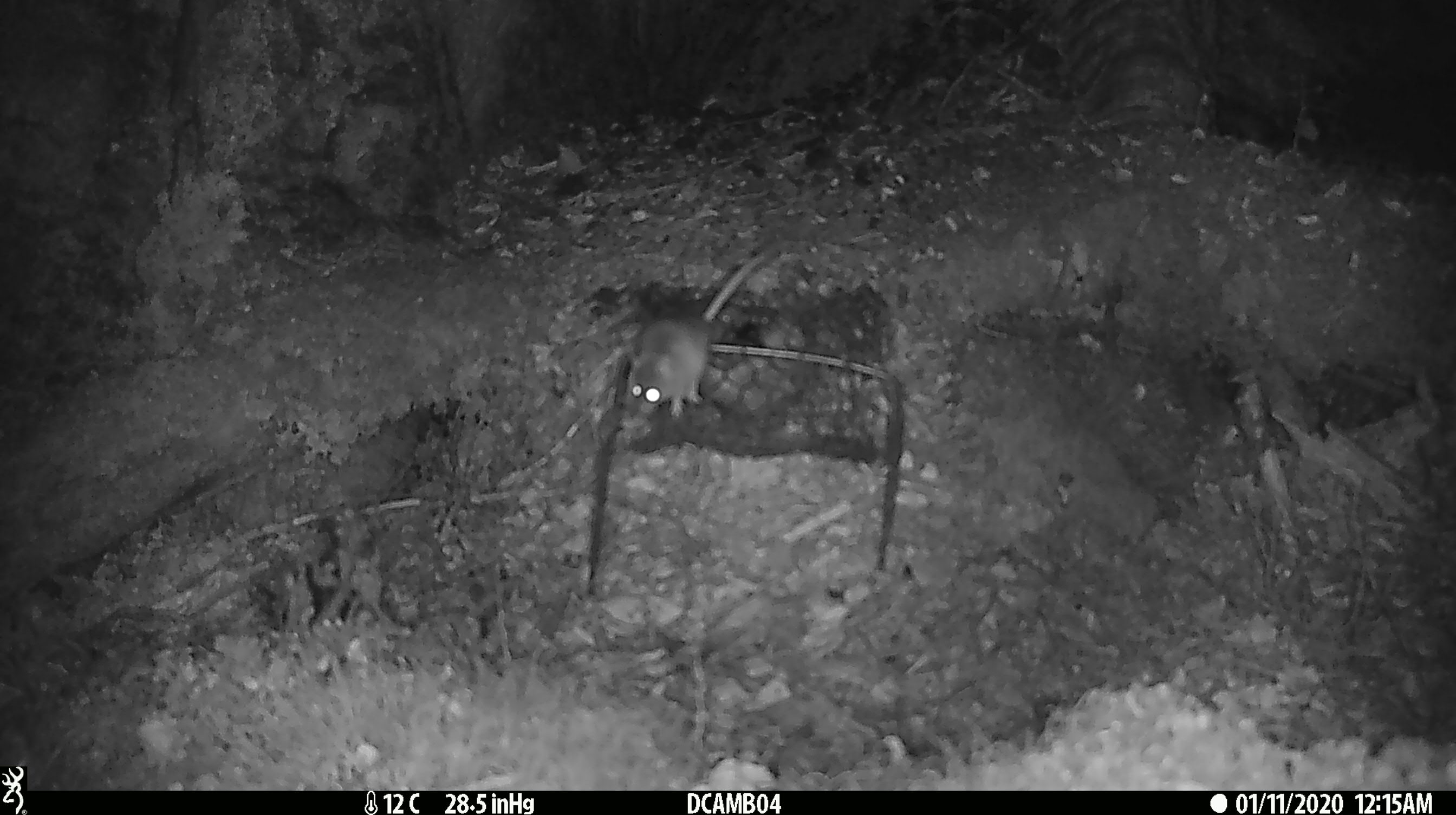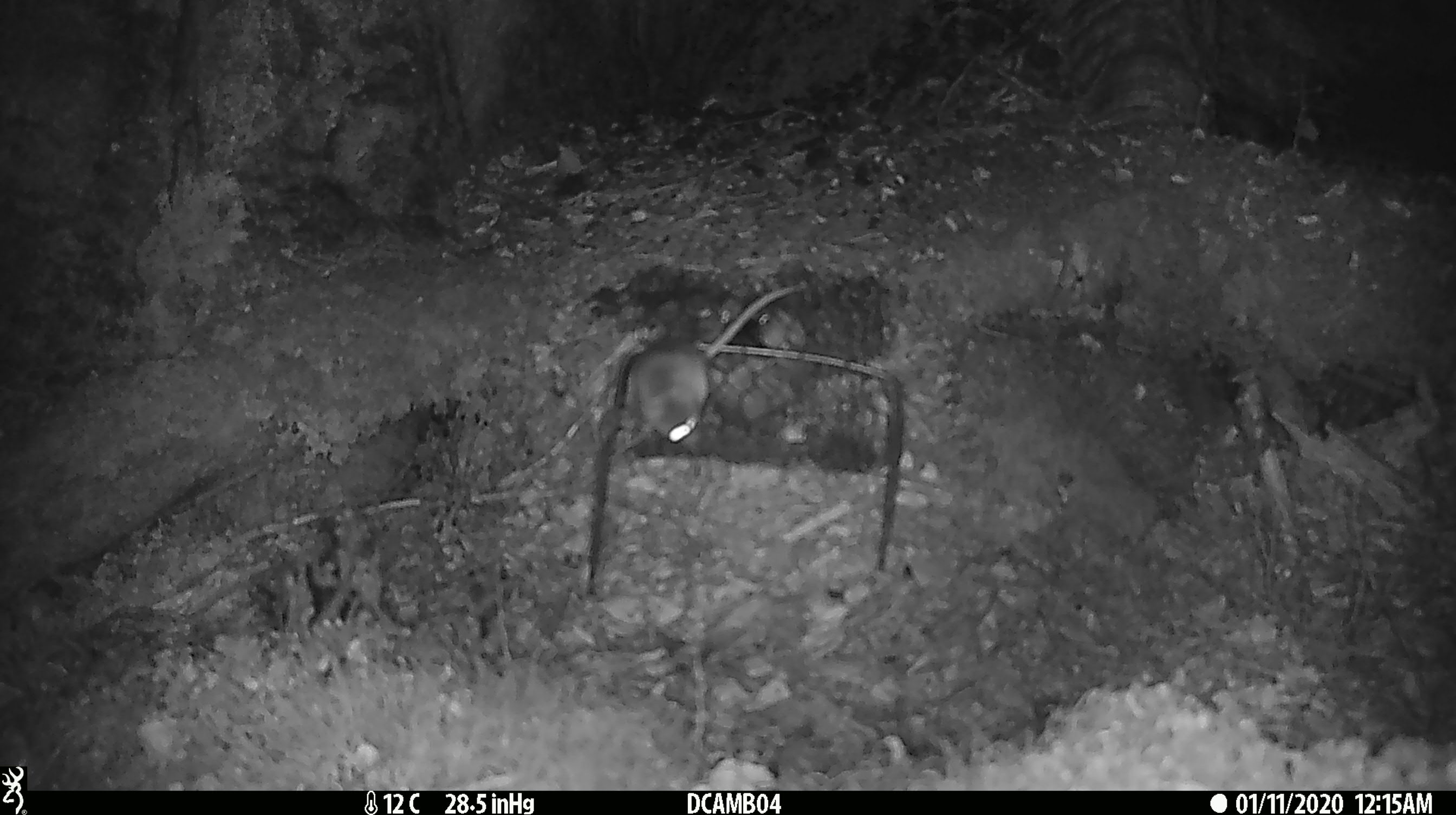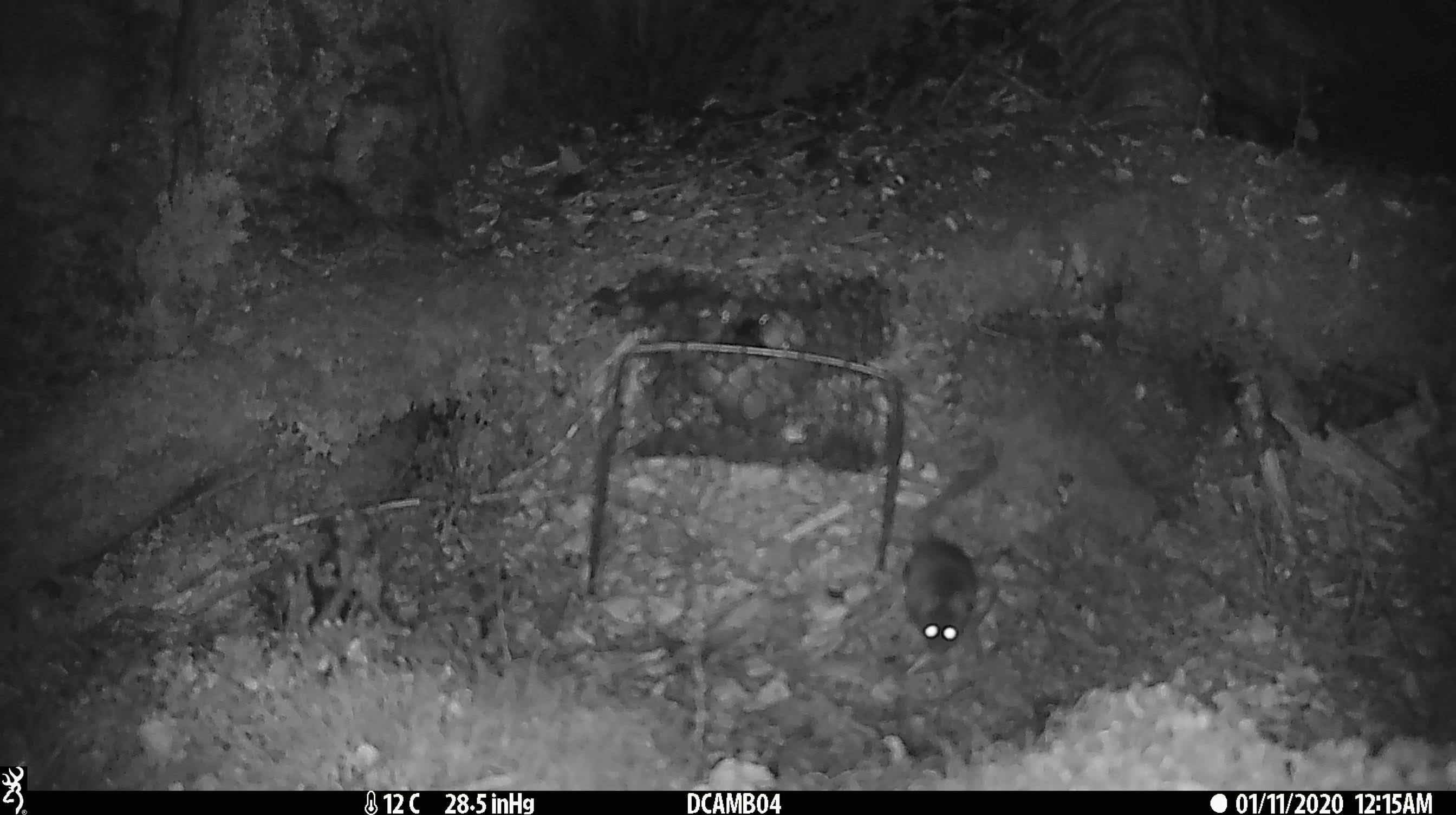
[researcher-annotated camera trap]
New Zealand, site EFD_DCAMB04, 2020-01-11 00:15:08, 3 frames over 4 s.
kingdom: Animalia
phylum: Chordata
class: Mammalia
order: Rodentia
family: Muridae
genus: Mus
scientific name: Mus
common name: mouse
Mouse (Mus).